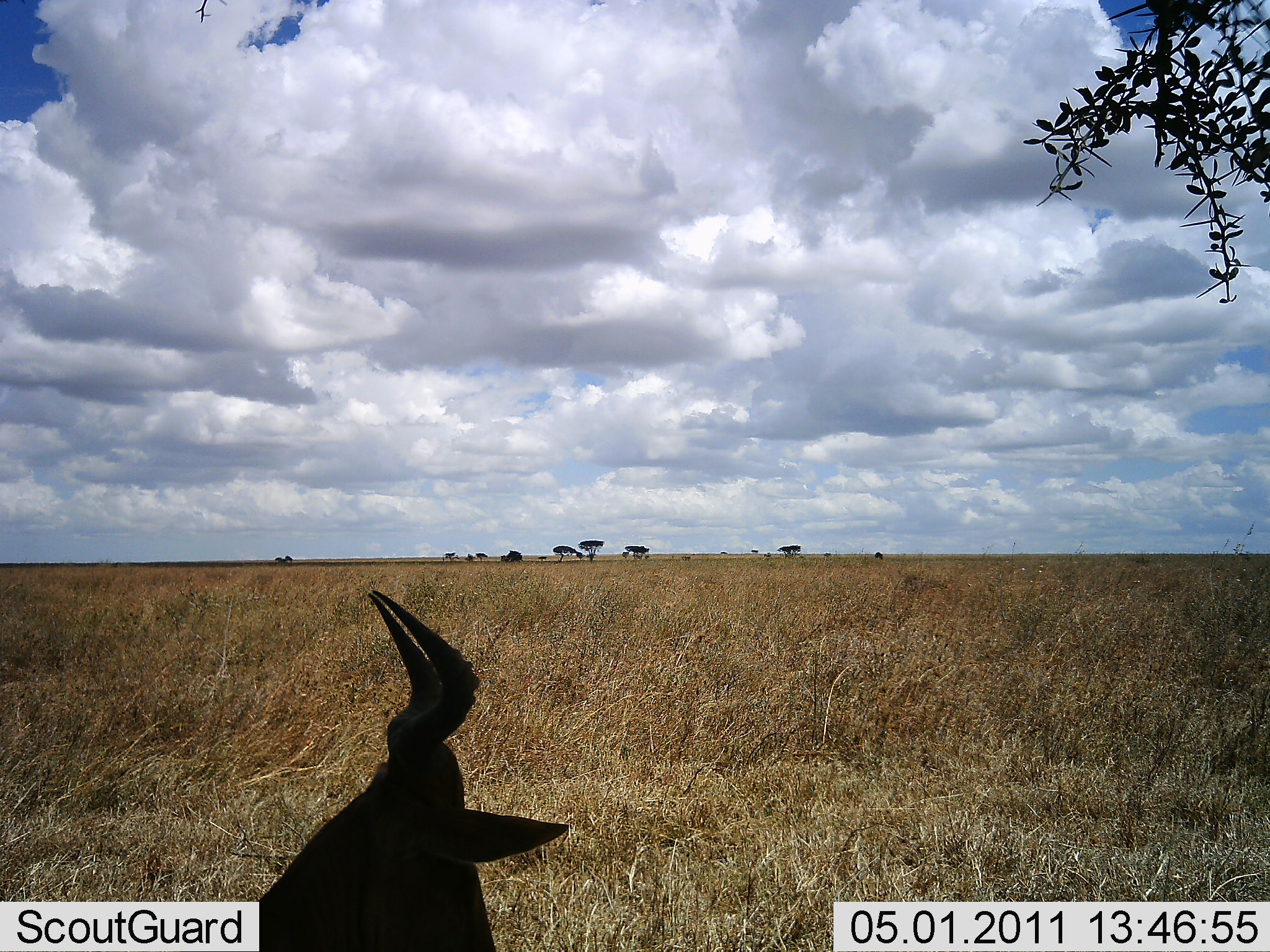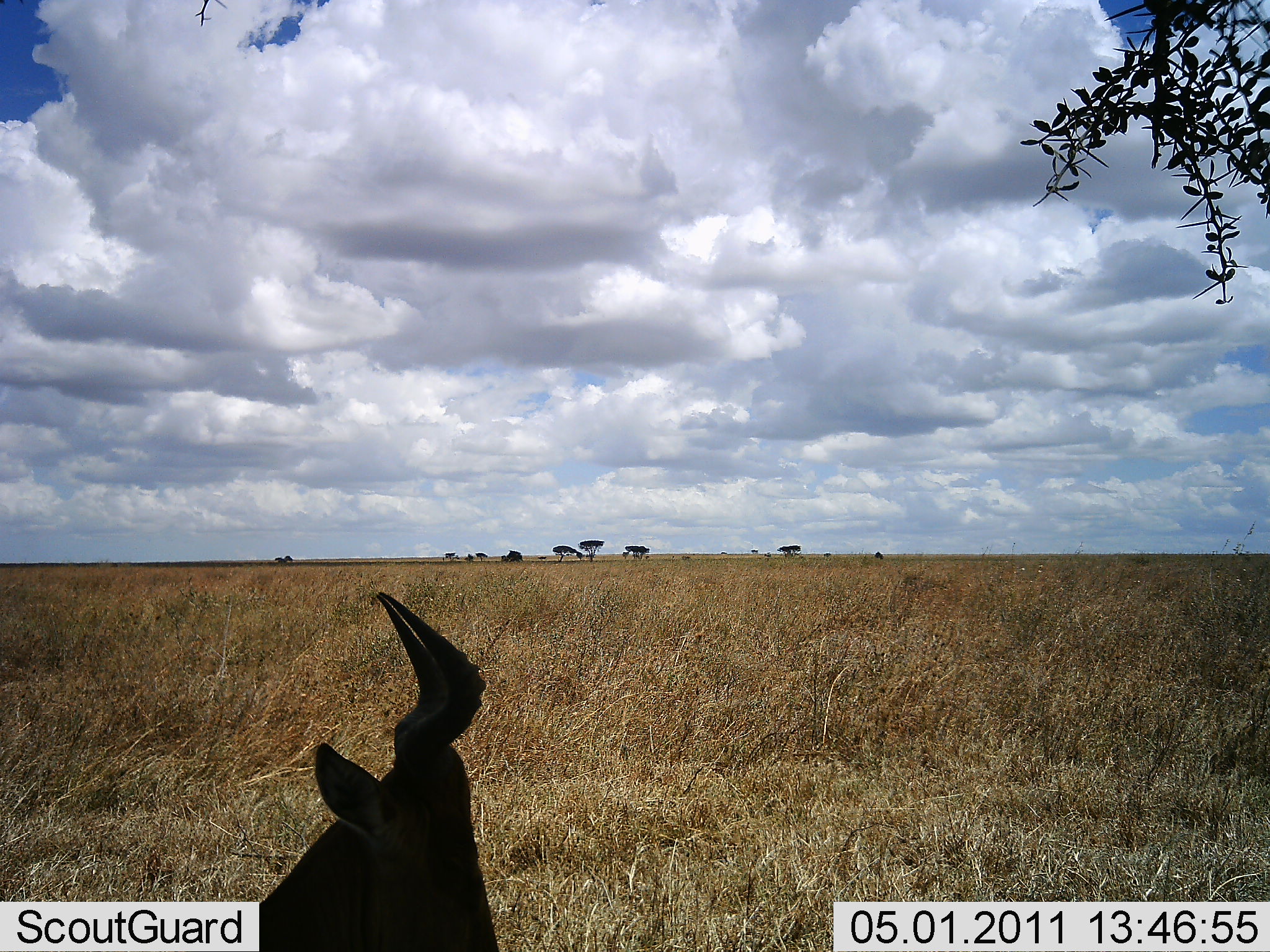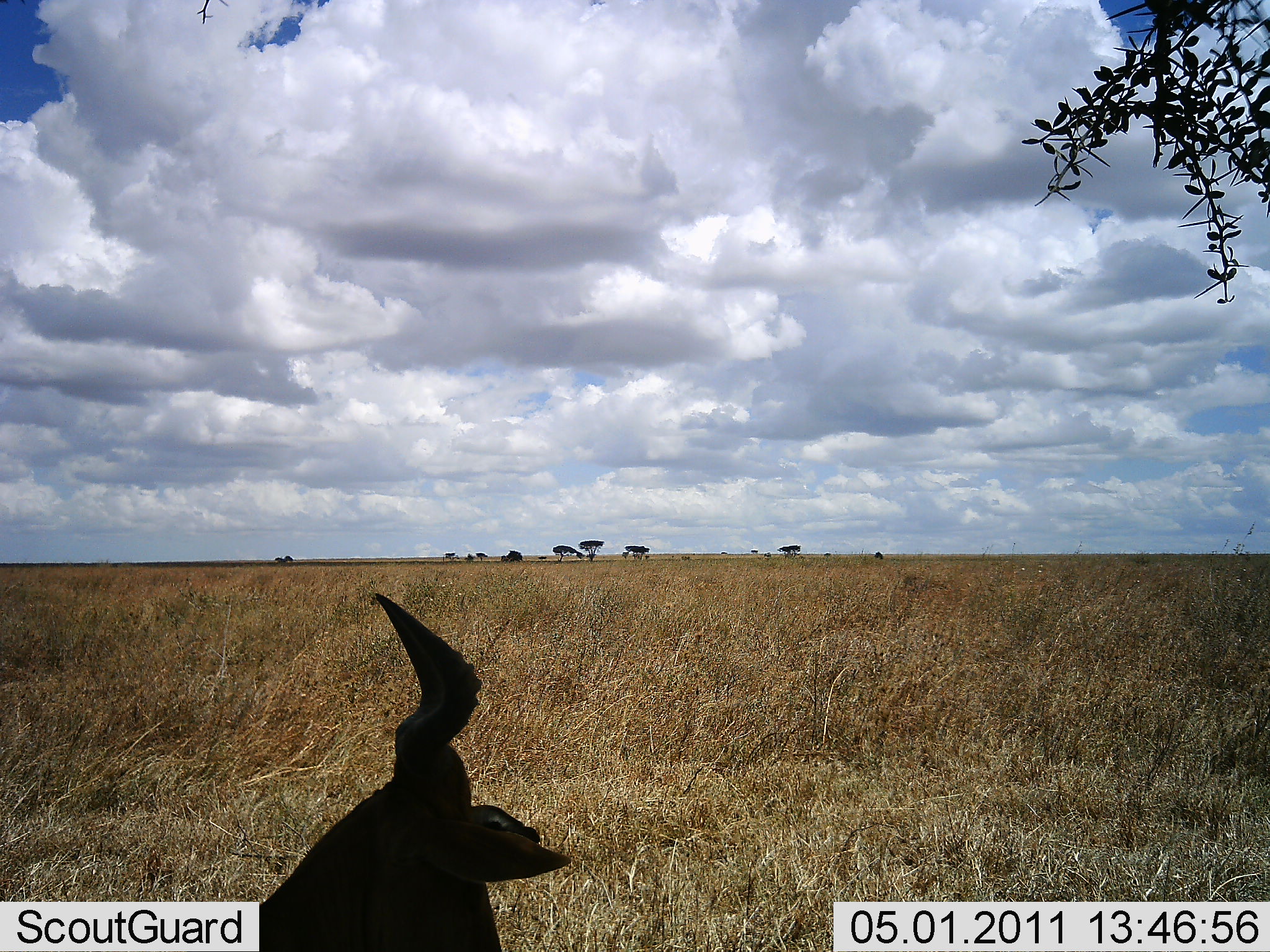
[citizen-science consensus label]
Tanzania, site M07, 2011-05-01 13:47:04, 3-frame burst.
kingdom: Animalia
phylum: Chordata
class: Mammalia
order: Artiodactyla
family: Bovidae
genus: Alcelaphus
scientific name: Alcelaphus buselaphus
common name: hartebeest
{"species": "hartebeest (Alcelaphus buselaphus)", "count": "1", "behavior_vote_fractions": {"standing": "10%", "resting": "80%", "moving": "10%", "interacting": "0%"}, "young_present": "0%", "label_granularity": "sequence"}